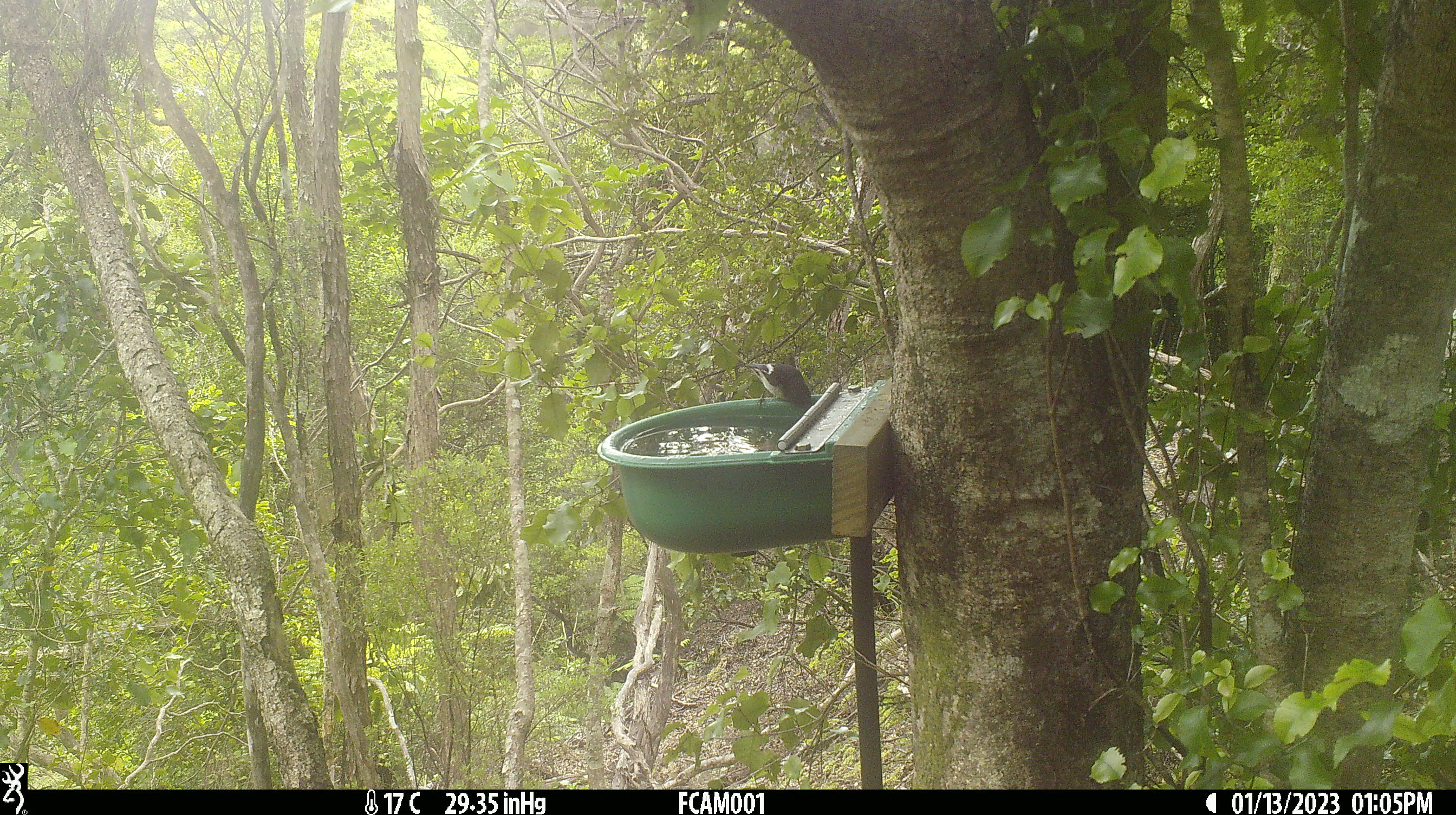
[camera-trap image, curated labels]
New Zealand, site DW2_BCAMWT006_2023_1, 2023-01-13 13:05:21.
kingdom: Animalia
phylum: Chordata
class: Aves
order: Passeriformes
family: Petroicidae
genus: Petroica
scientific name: Petroica macrocephala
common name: tomtit